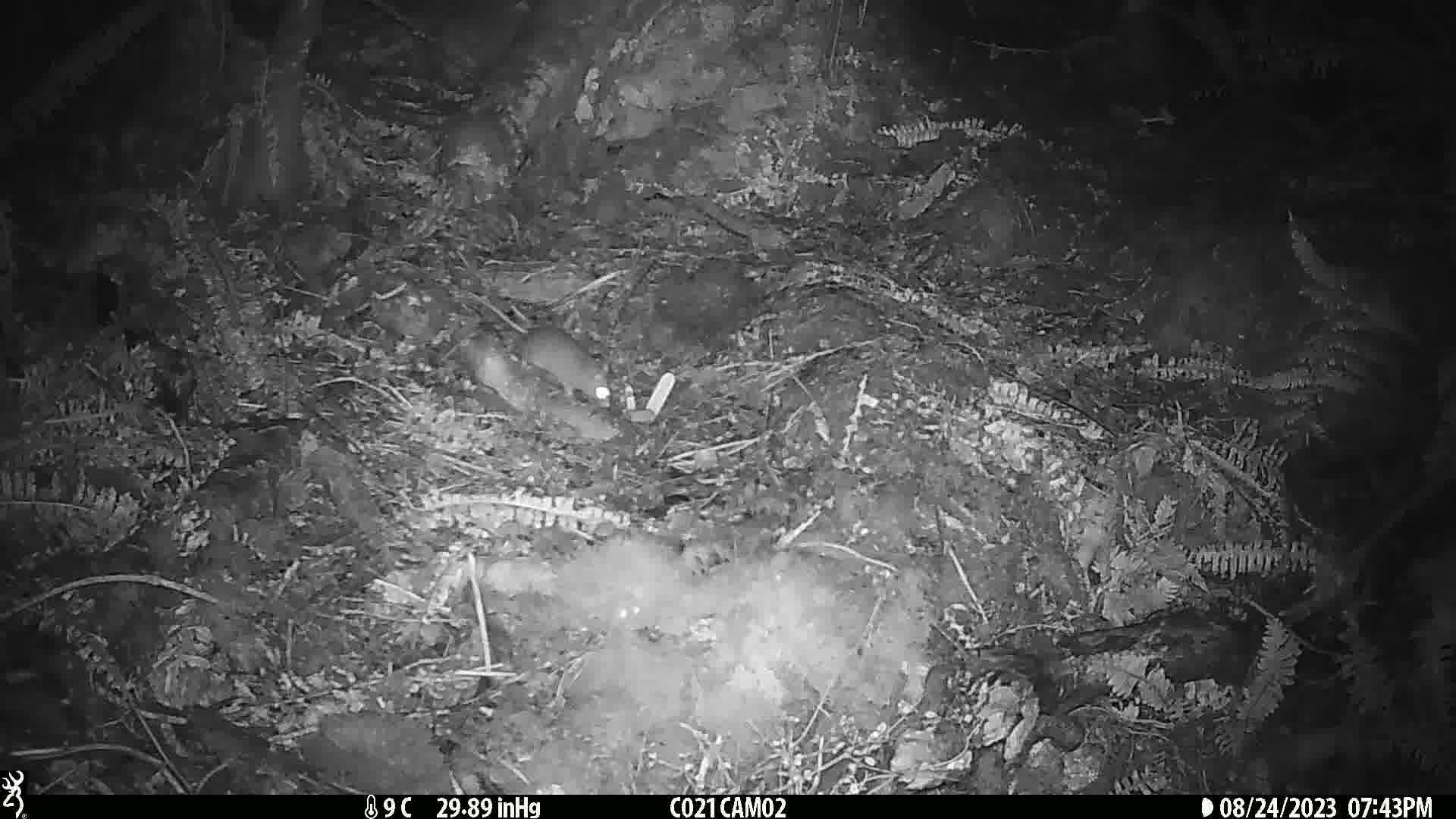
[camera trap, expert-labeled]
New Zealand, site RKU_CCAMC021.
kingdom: Animalia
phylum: Chordata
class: Mammalia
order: Rodentia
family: Muridae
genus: Rattus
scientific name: Rattus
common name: rat